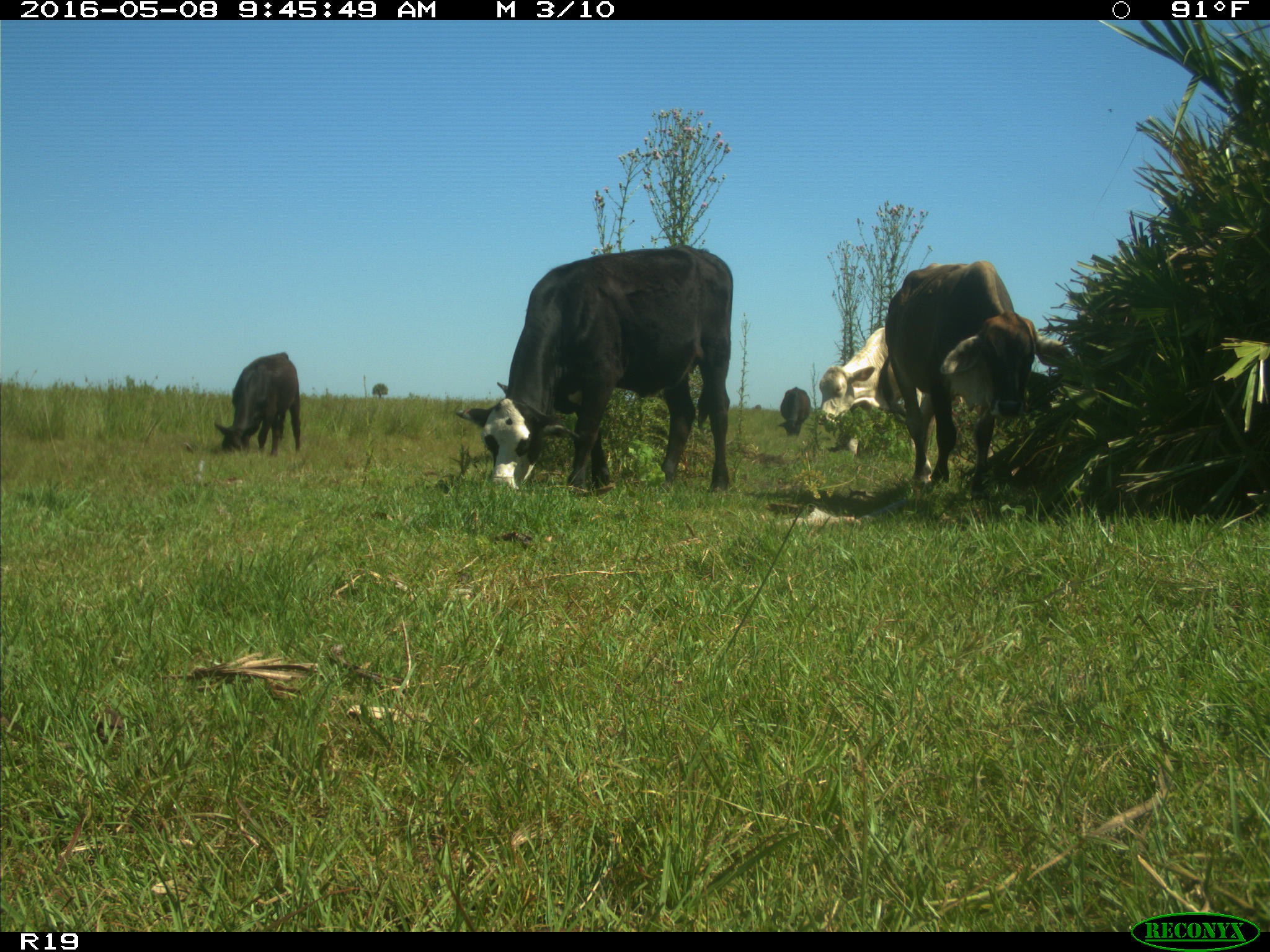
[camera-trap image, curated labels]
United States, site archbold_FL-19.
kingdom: Animalia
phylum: Chordata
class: Mammalia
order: Artiodactyla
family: Bovidae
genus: Bos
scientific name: Bos taurus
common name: domestic cow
Bos taurus (domestic cow).